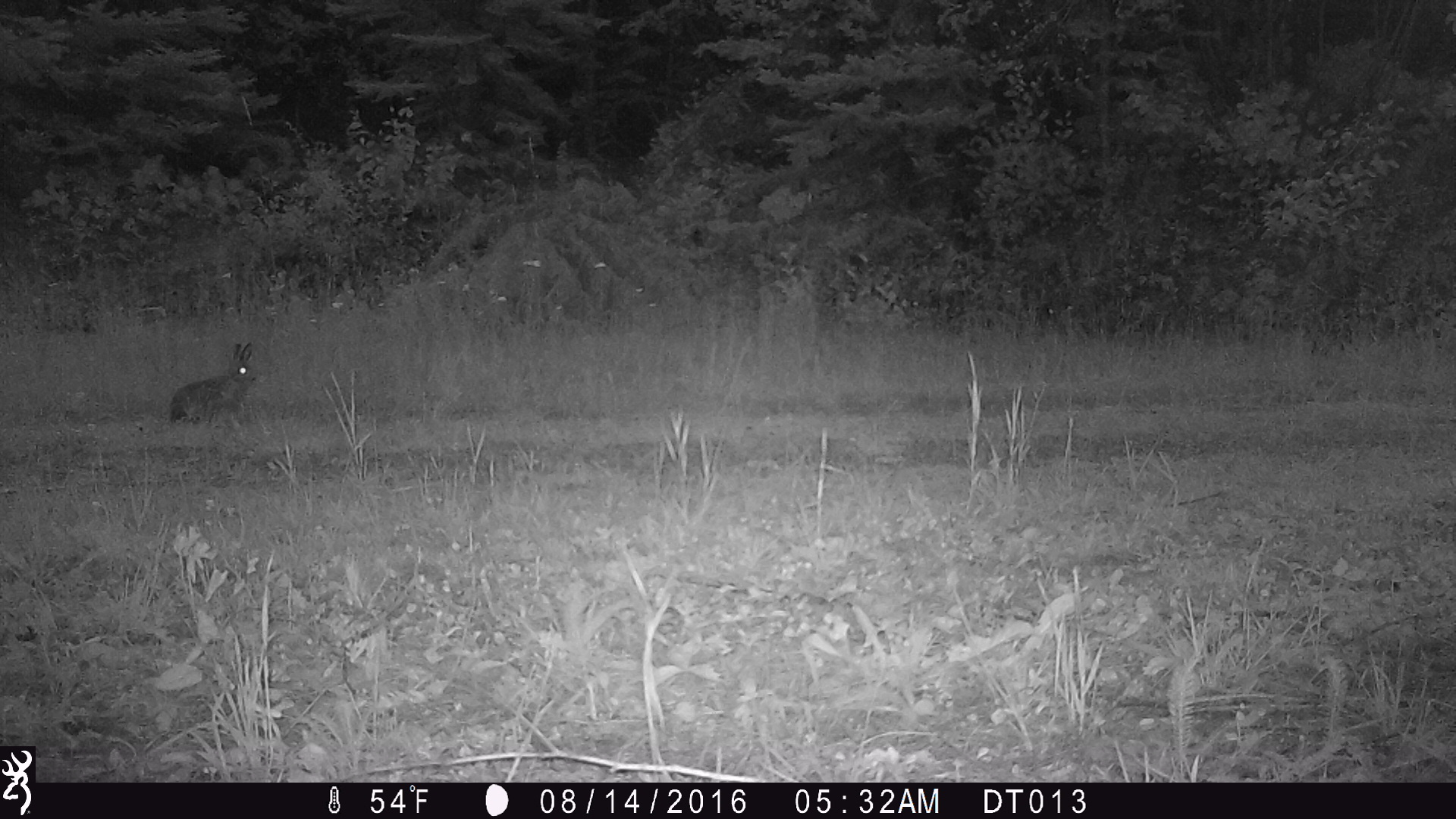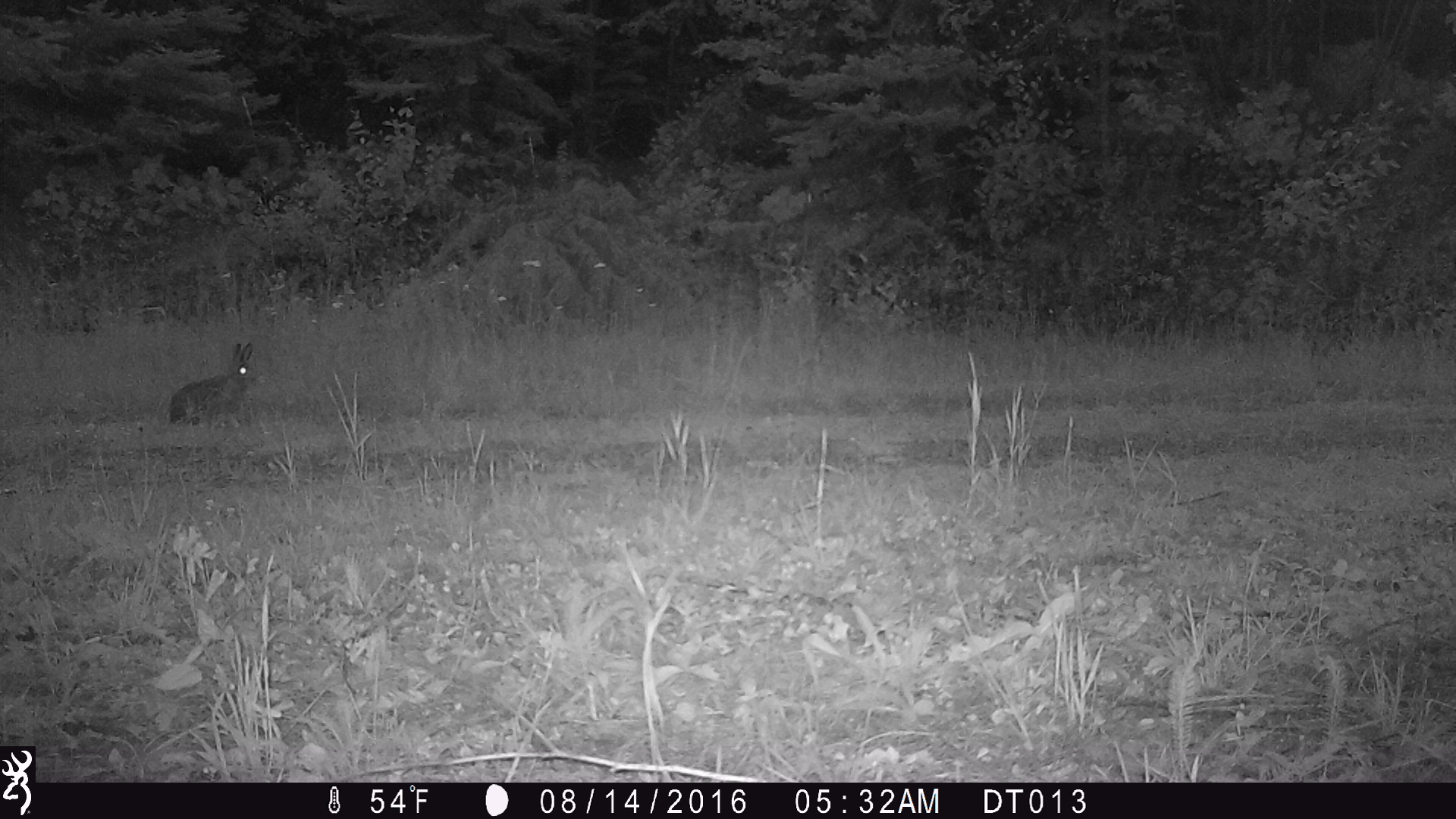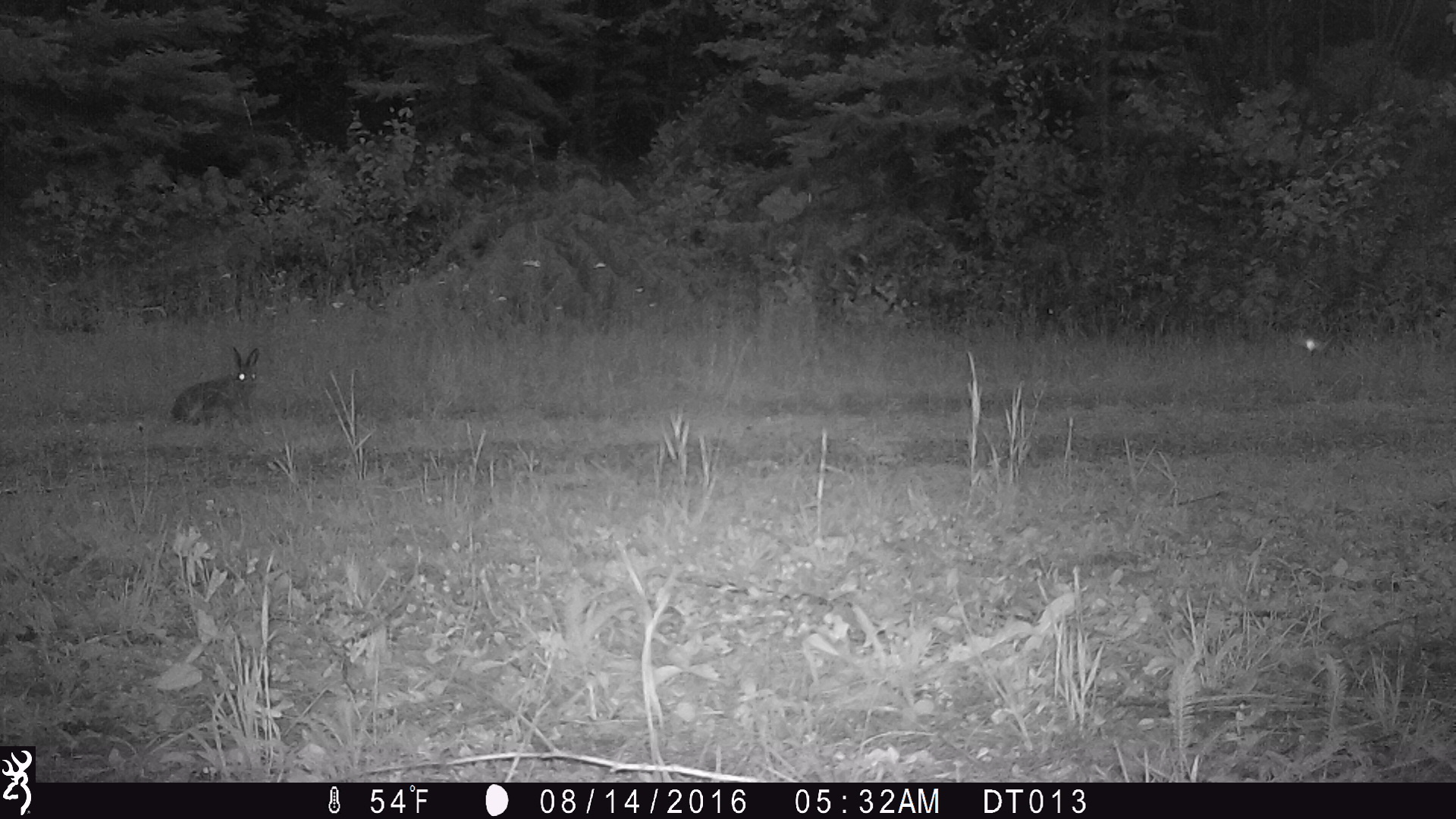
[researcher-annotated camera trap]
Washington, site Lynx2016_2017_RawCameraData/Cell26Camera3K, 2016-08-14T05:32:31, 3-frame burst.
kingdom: Animalia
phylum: Chordata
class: Mammalia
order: Lagomorpha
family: Leporidae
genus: Lepus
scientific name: Lepus americanus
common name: snowshoe hare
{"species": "Lepus americanus (snowshoe hare)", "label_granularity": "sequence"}